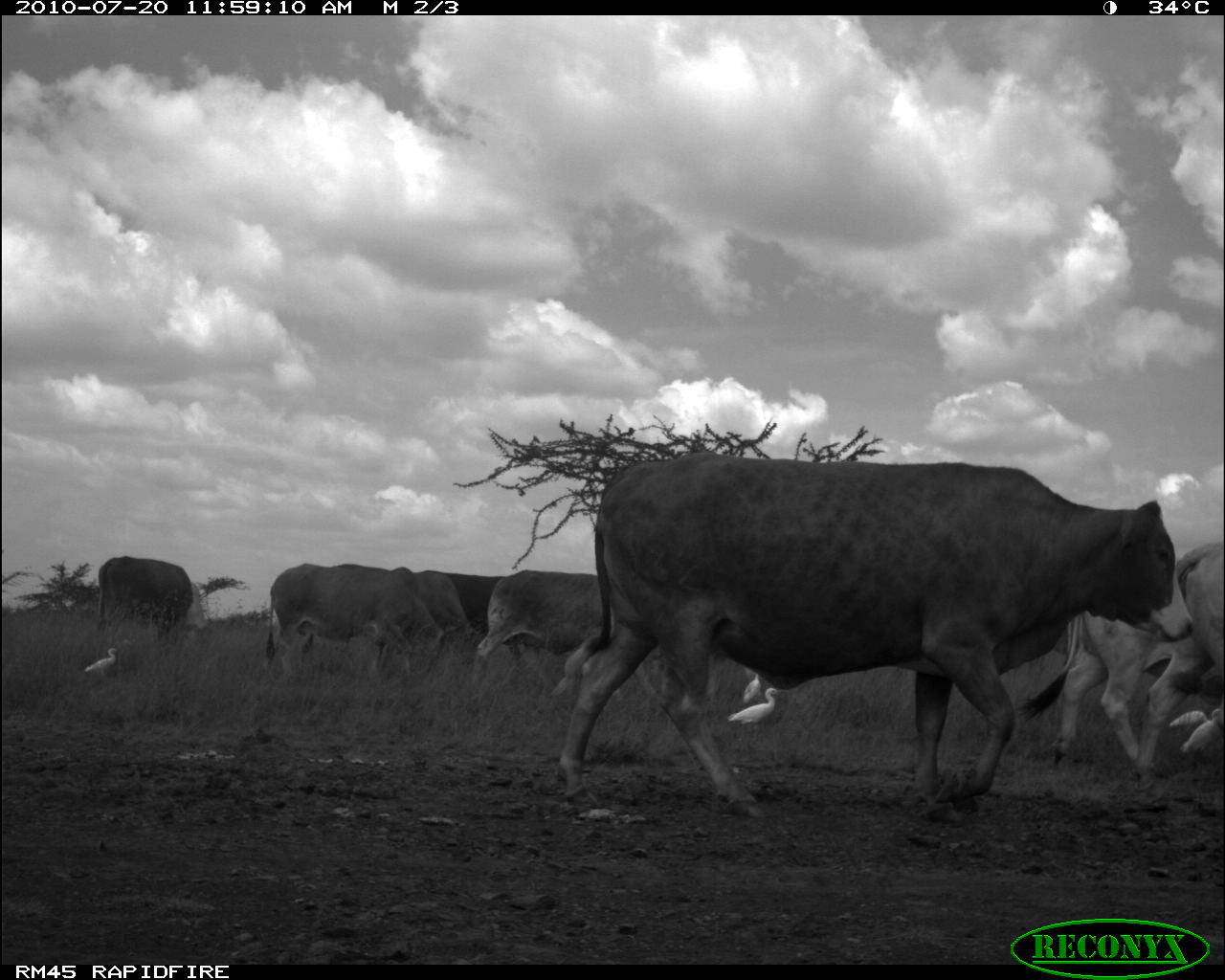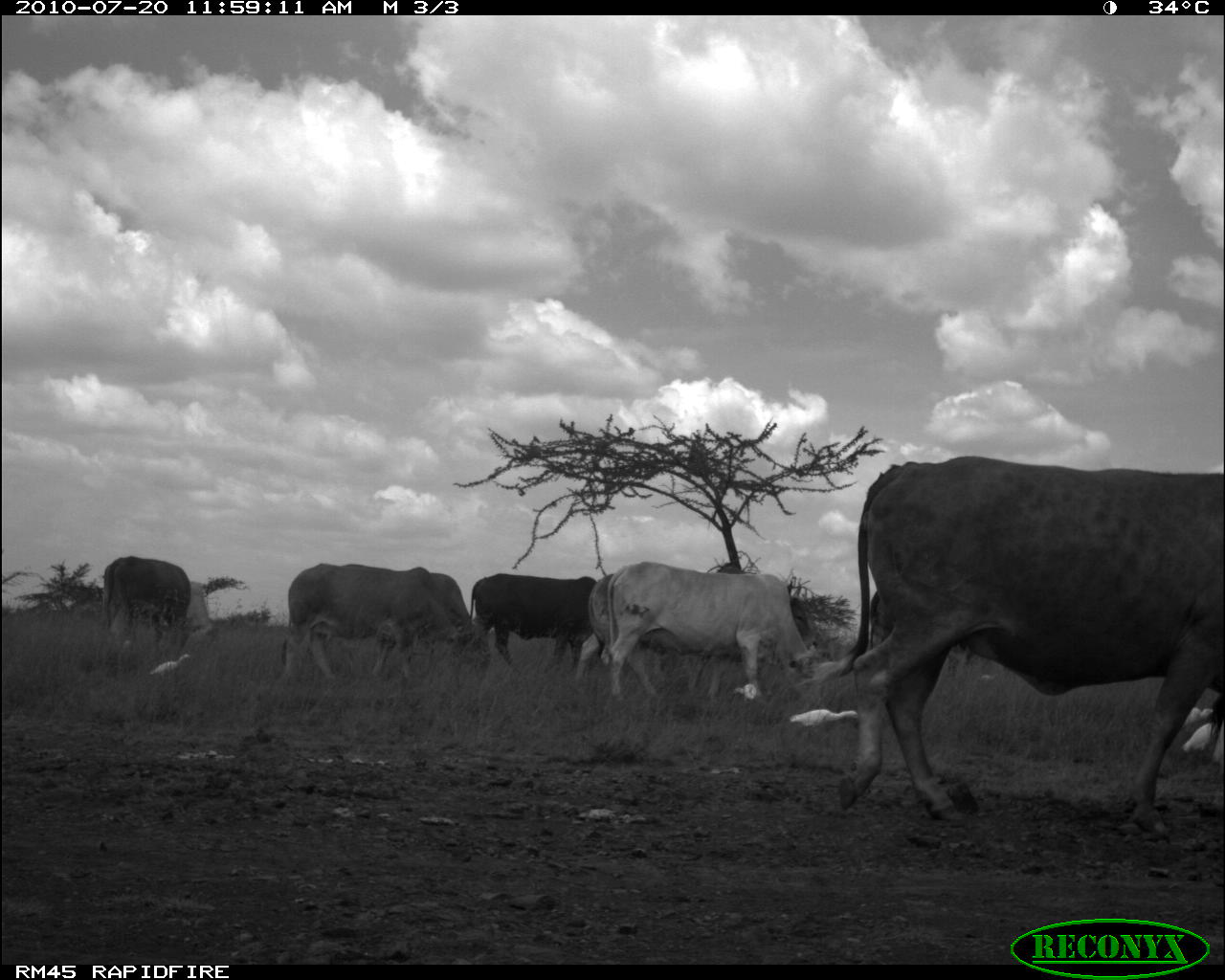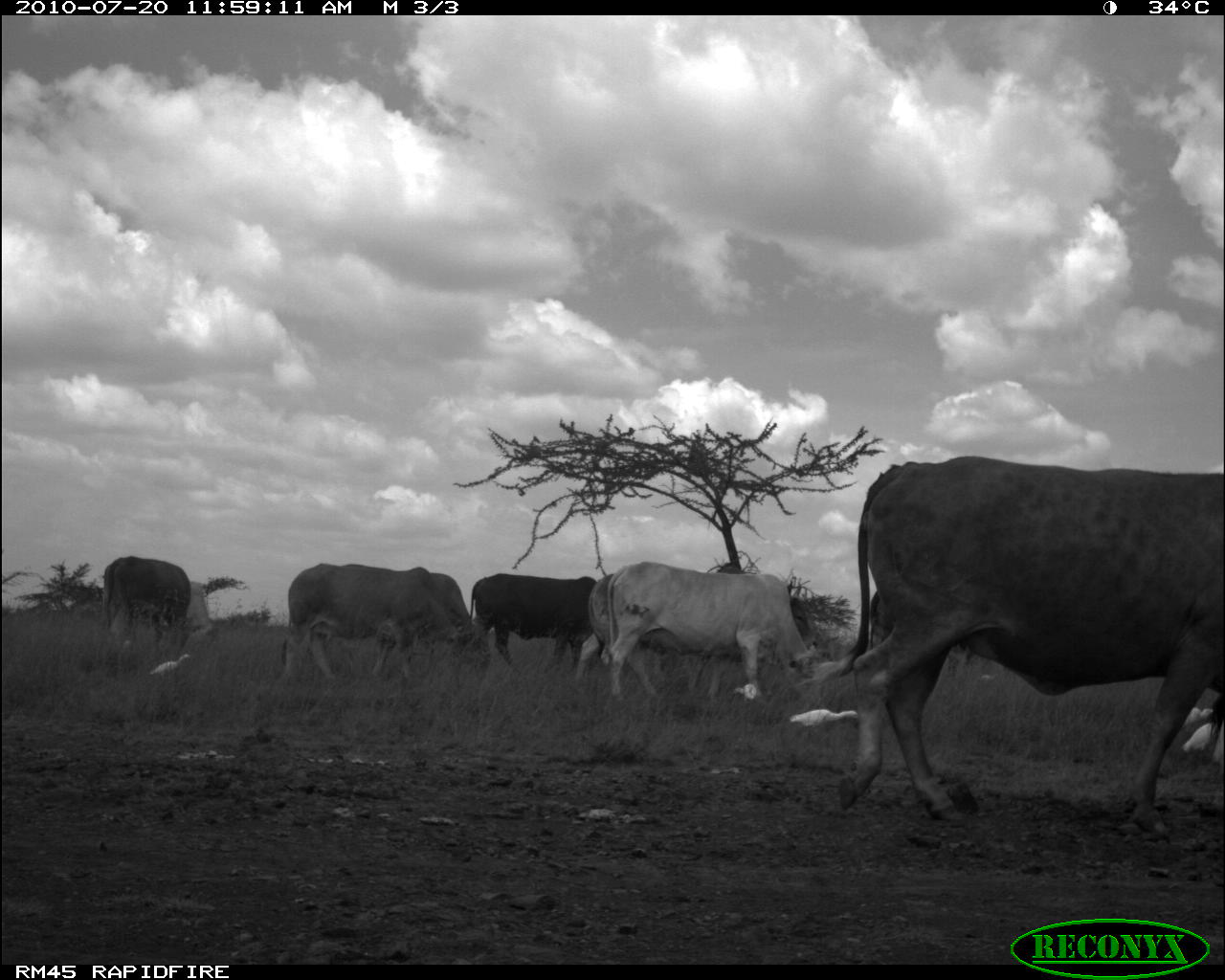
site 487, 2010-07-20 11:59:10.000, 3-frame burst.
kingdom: Animalia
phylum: Chordata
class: Mammalia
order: Artiodactyla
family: Bovidae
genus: Bos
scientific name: Bos taurus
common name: domestic cattle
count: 8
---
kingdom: Animalia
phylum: Chordata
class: Aves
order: Pelecaniformes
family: Ardeidae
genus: Bubulcus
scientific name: Bubulcus ibis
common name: cattle egret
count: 5